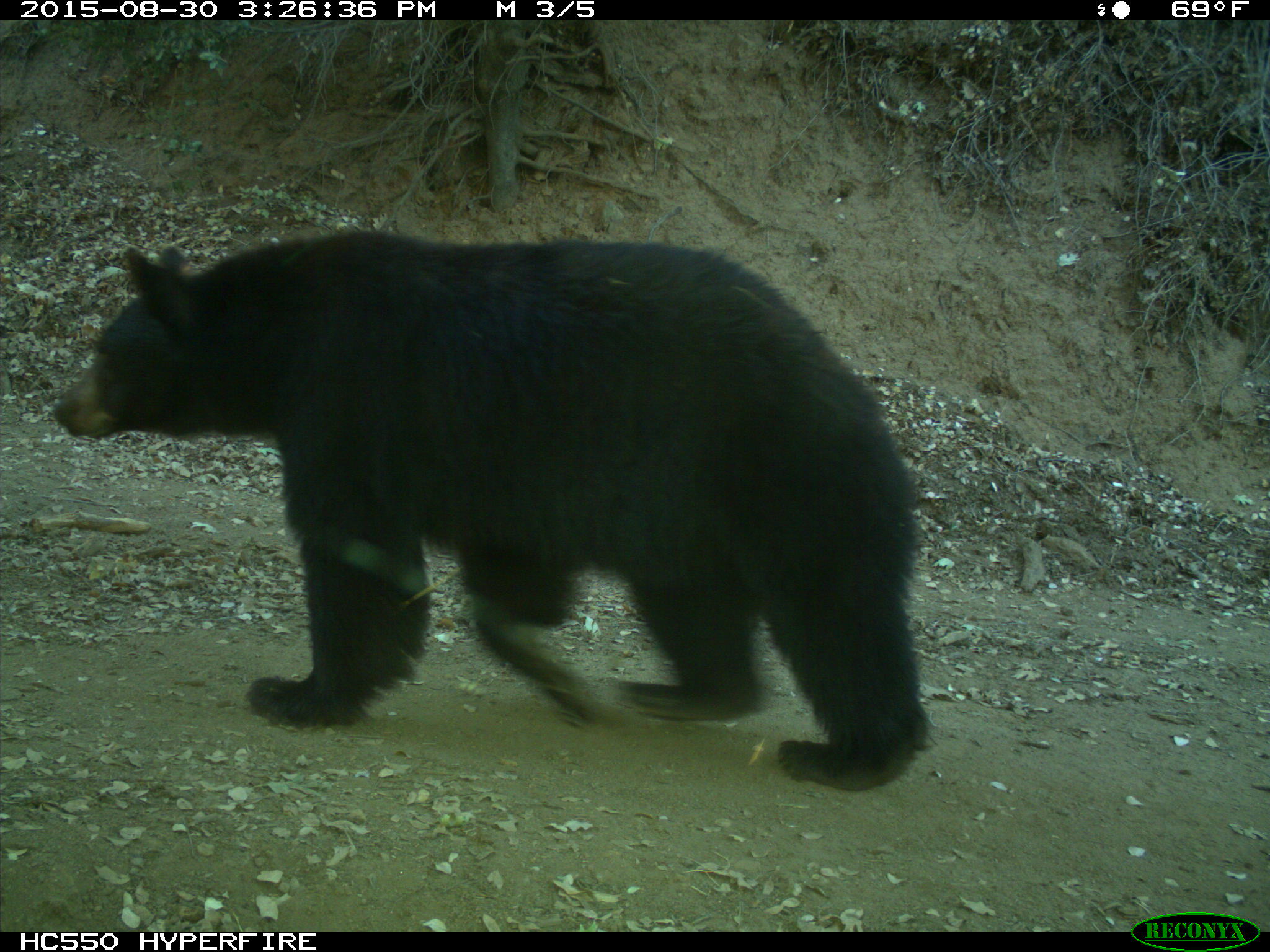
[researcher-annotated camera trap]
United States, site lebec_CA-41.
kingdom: Animalia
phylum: Chordata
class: Mammalia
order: Carnivora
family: Ursidae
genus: Ursus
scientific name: Ursus americanus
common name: american black bear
Ursus americanus (american black bear).